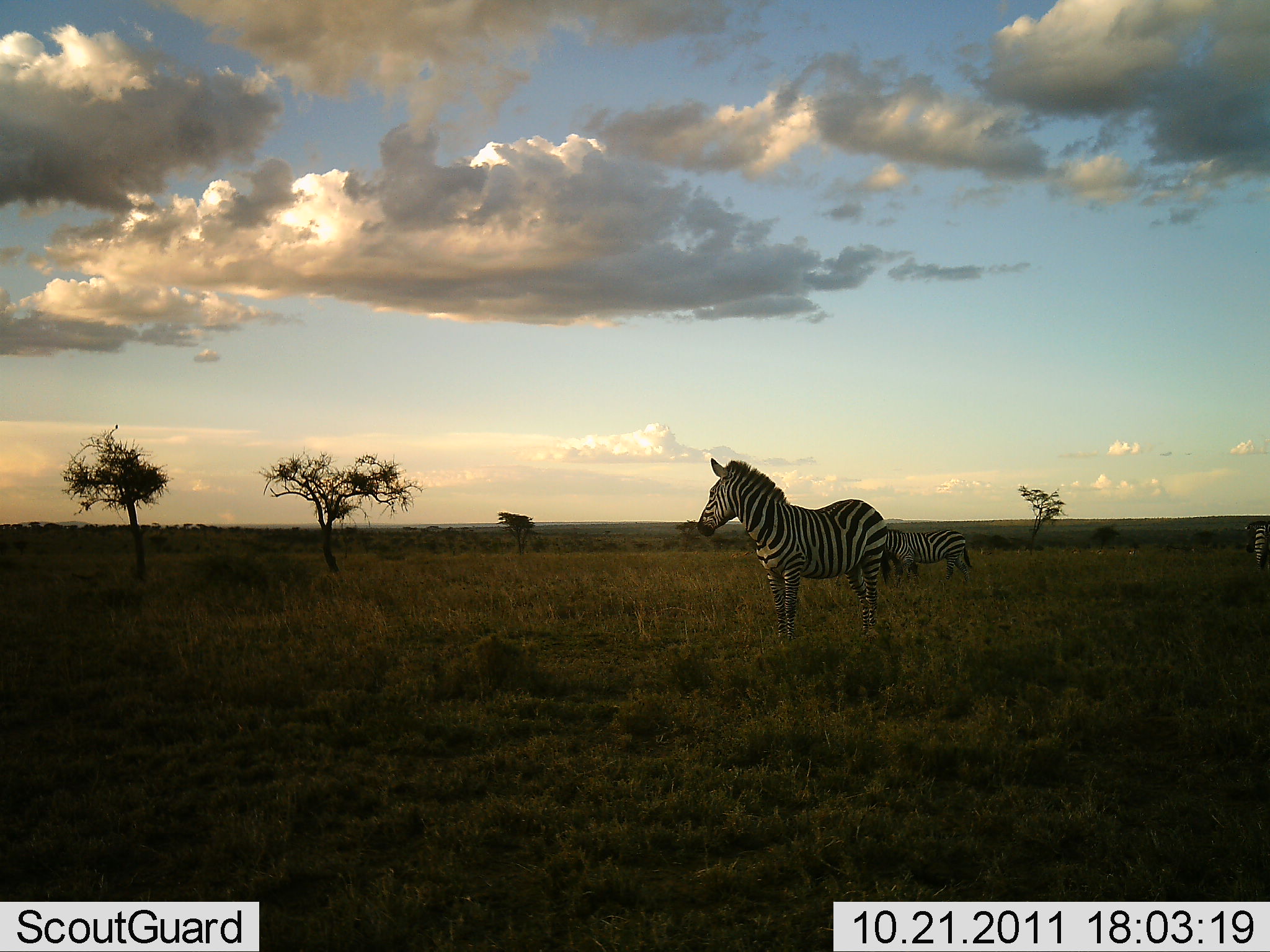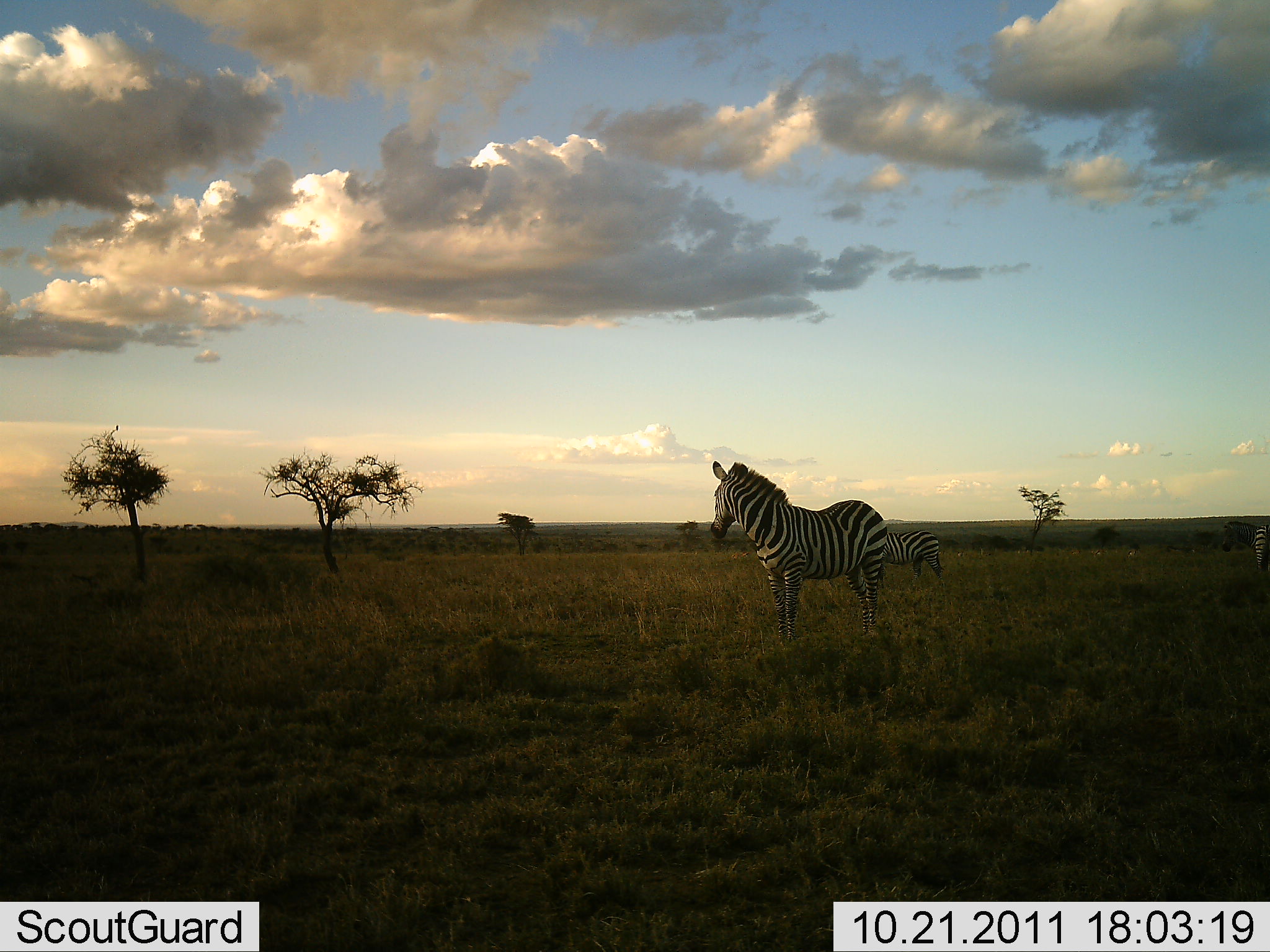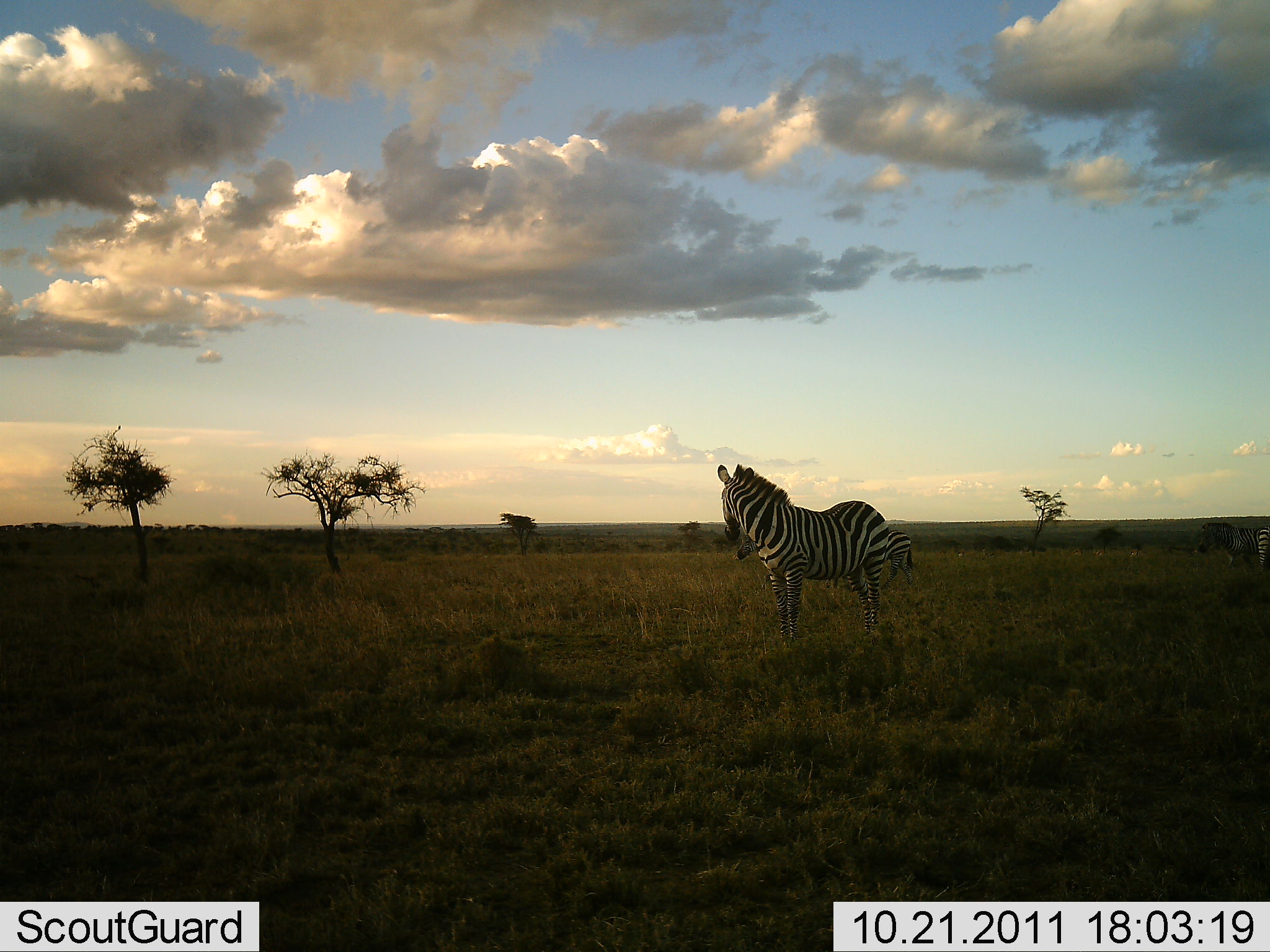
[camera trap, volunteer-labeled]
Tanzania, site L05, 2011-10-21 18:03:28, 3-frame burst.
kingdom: Animalia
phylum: Chordata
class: Mammalia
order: Perissodactyla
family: Equidae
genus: Equus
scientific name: Equus quagga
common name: plains zebra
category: zebra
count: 3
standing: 85%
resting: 0%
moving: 46%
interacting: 8%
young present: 0%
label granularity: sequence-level